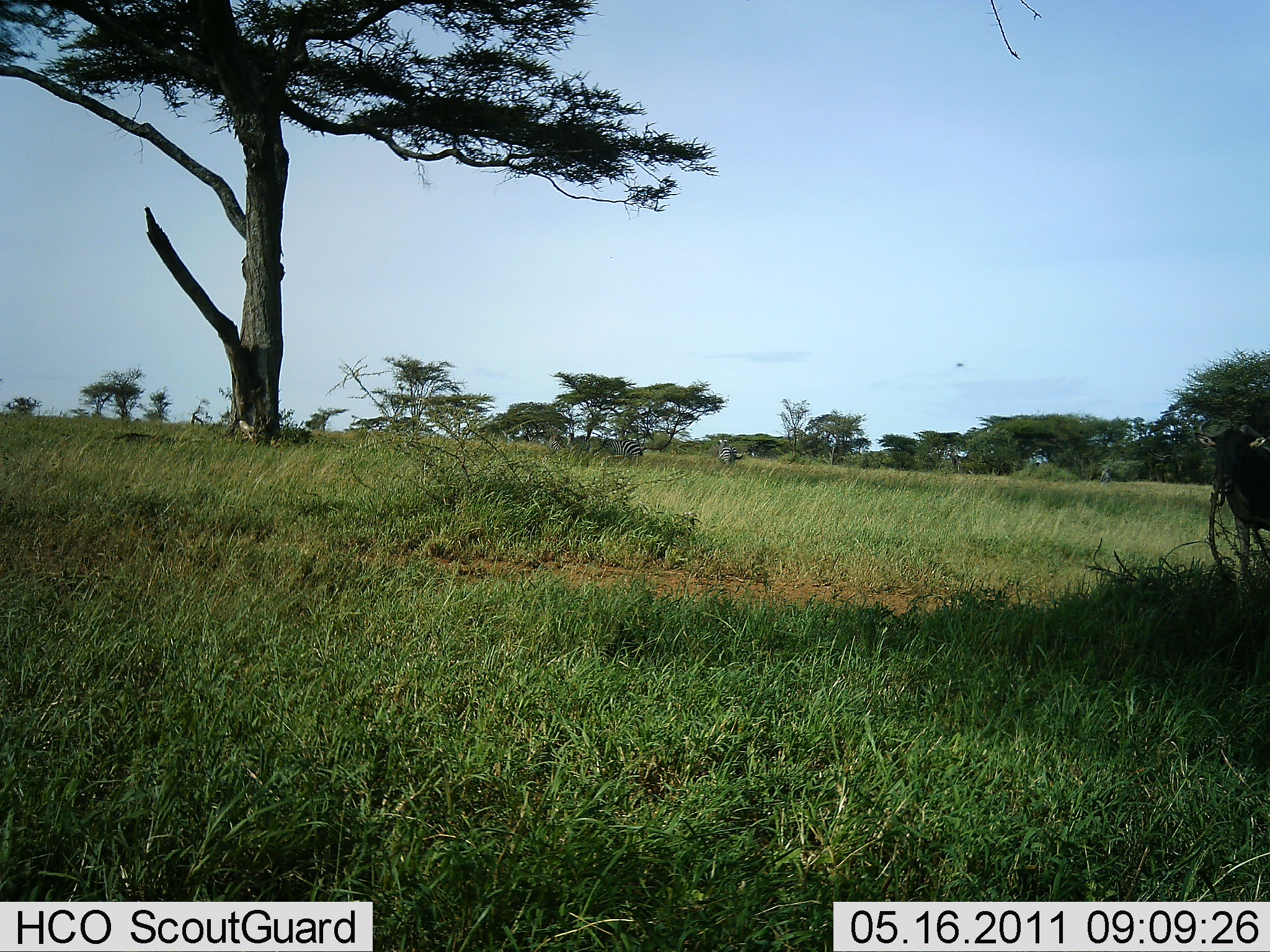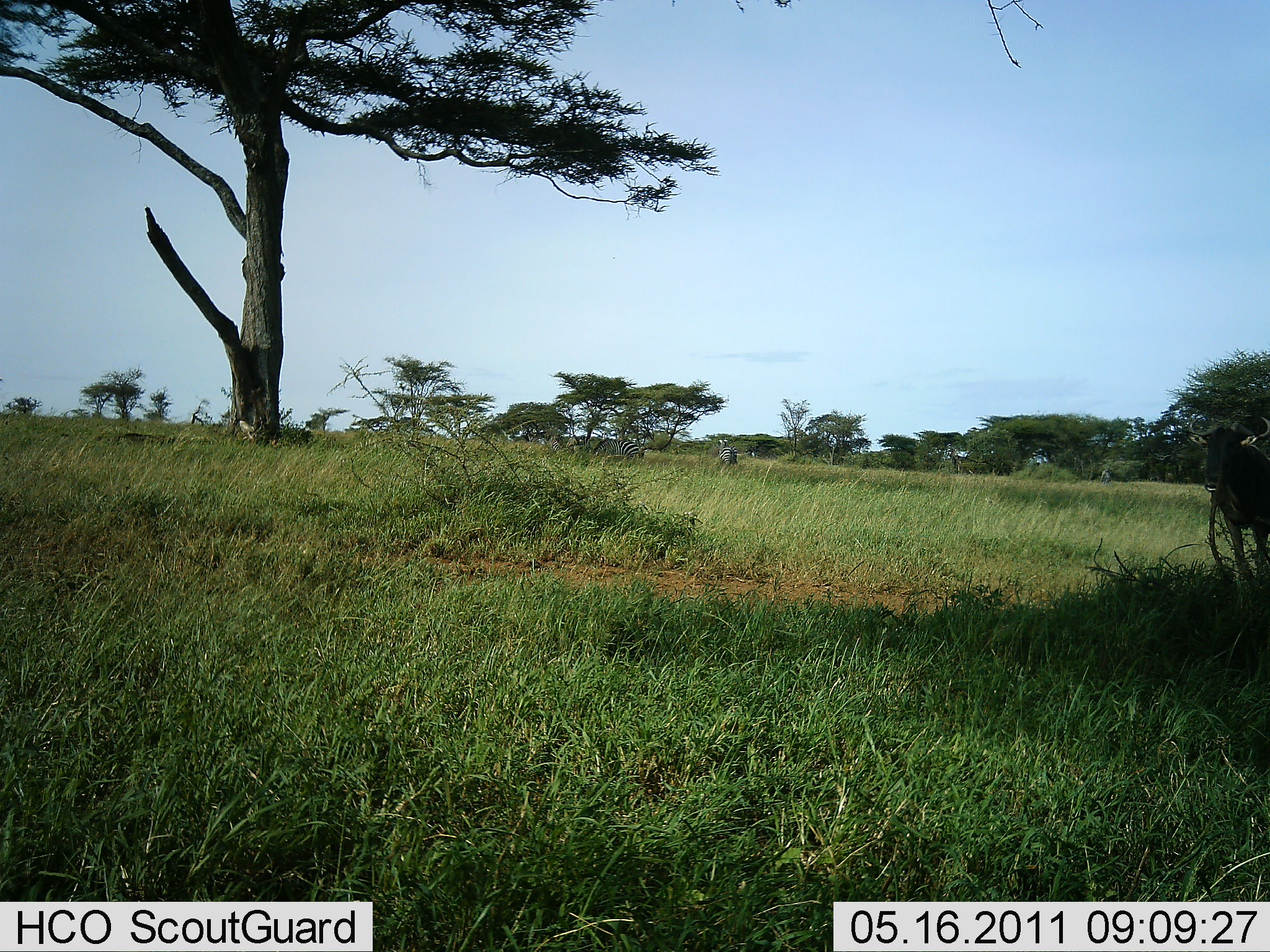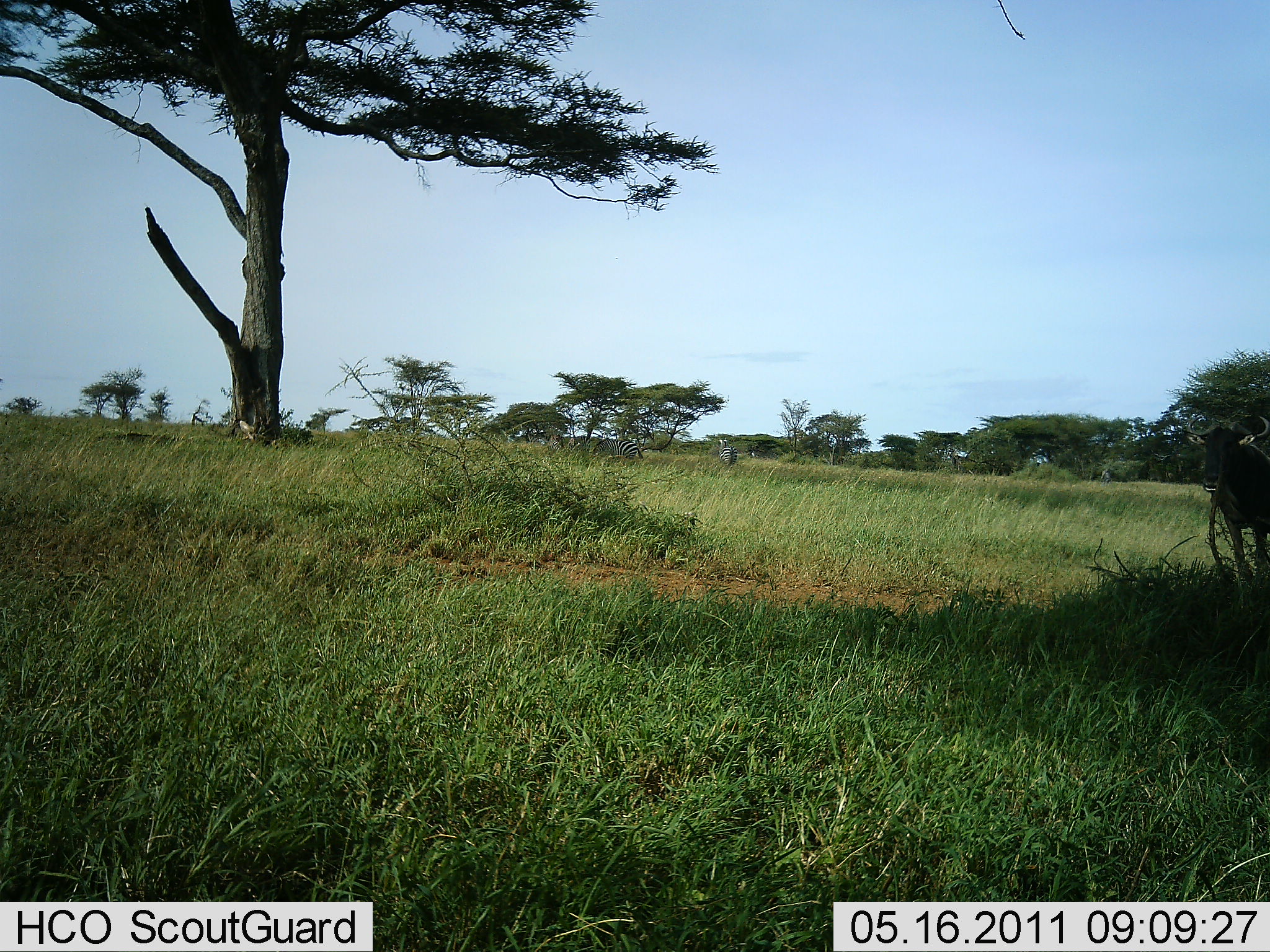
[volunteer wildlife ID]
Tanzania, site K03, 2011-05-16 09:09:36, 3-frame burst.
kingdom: Animalia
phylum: Chordata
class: Mammalia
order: Artiodactyla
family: Bovidae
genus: Connochaetes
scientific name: Connochaetes taurinus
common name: blue wildebeest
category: wildebeest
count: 1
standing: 88%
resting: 0%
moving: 12%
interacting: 0%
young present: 0%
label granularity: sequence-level